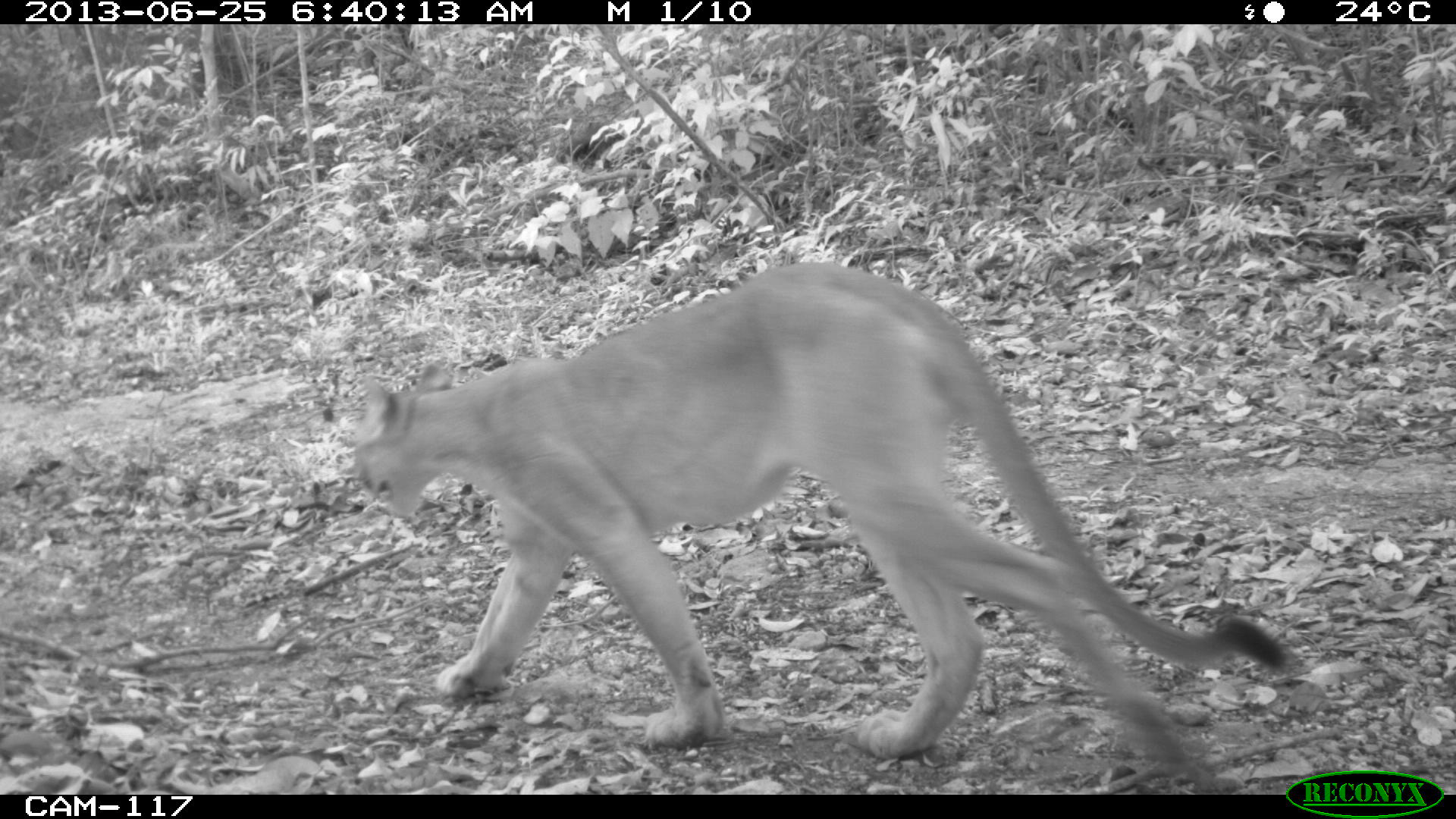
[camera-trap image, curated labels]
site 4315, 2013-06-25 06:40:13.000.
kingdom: Animalia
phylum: Chordata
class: Mammalia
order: Carnivora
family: Felidae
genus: Puma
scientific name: Puma concolor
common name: mountain lion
Puma concolor (mountain lion), count 1, sex female.